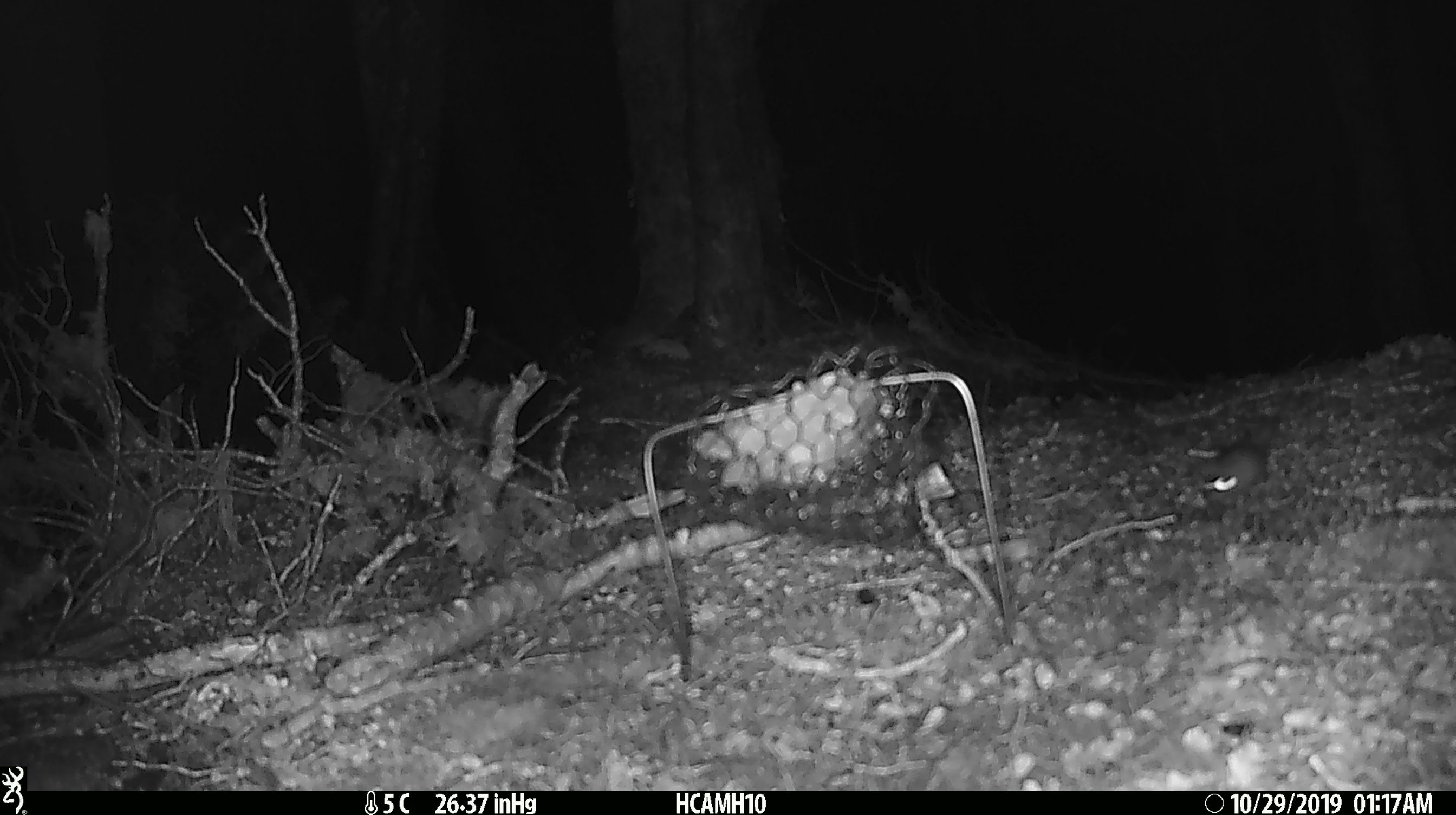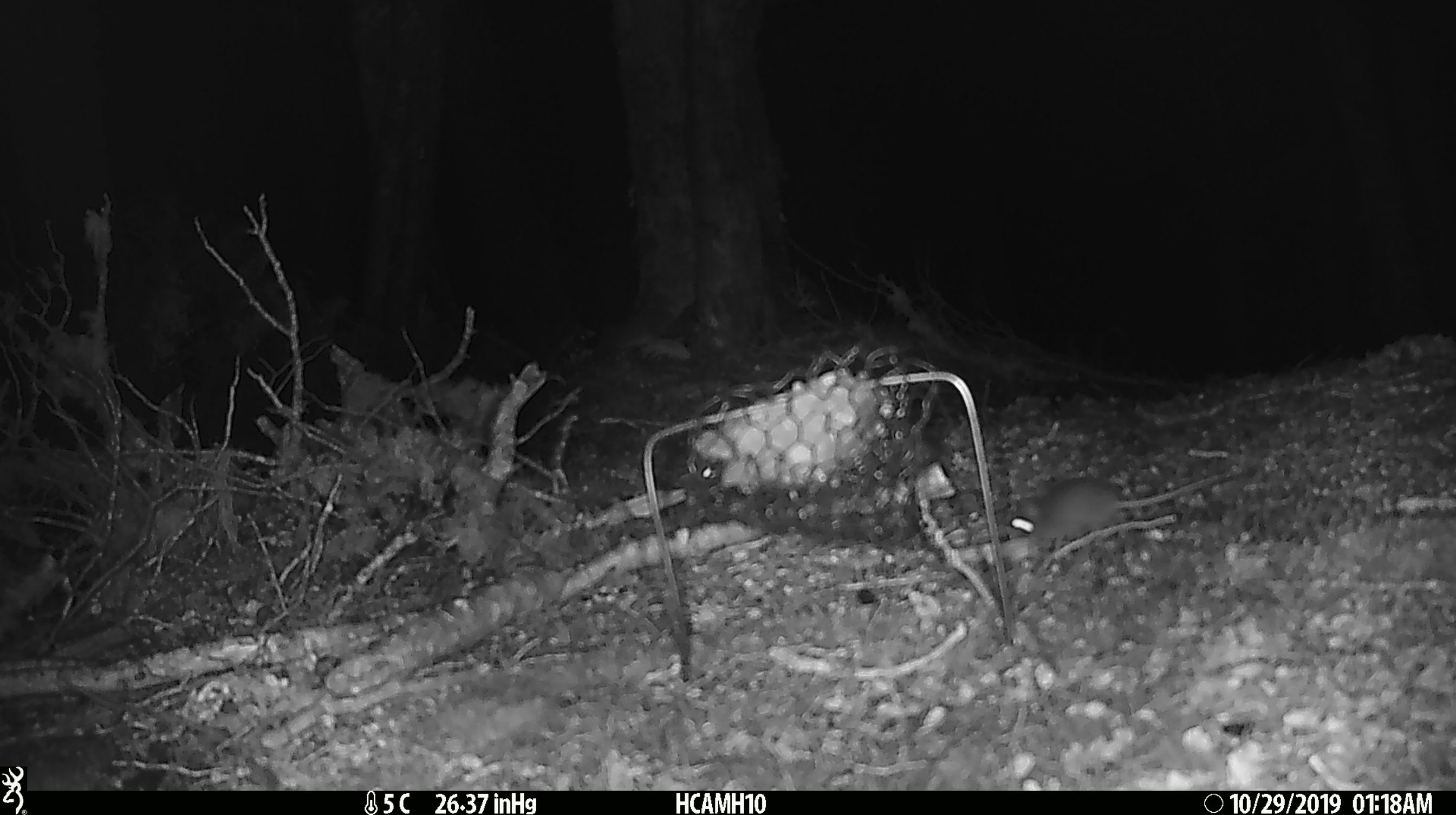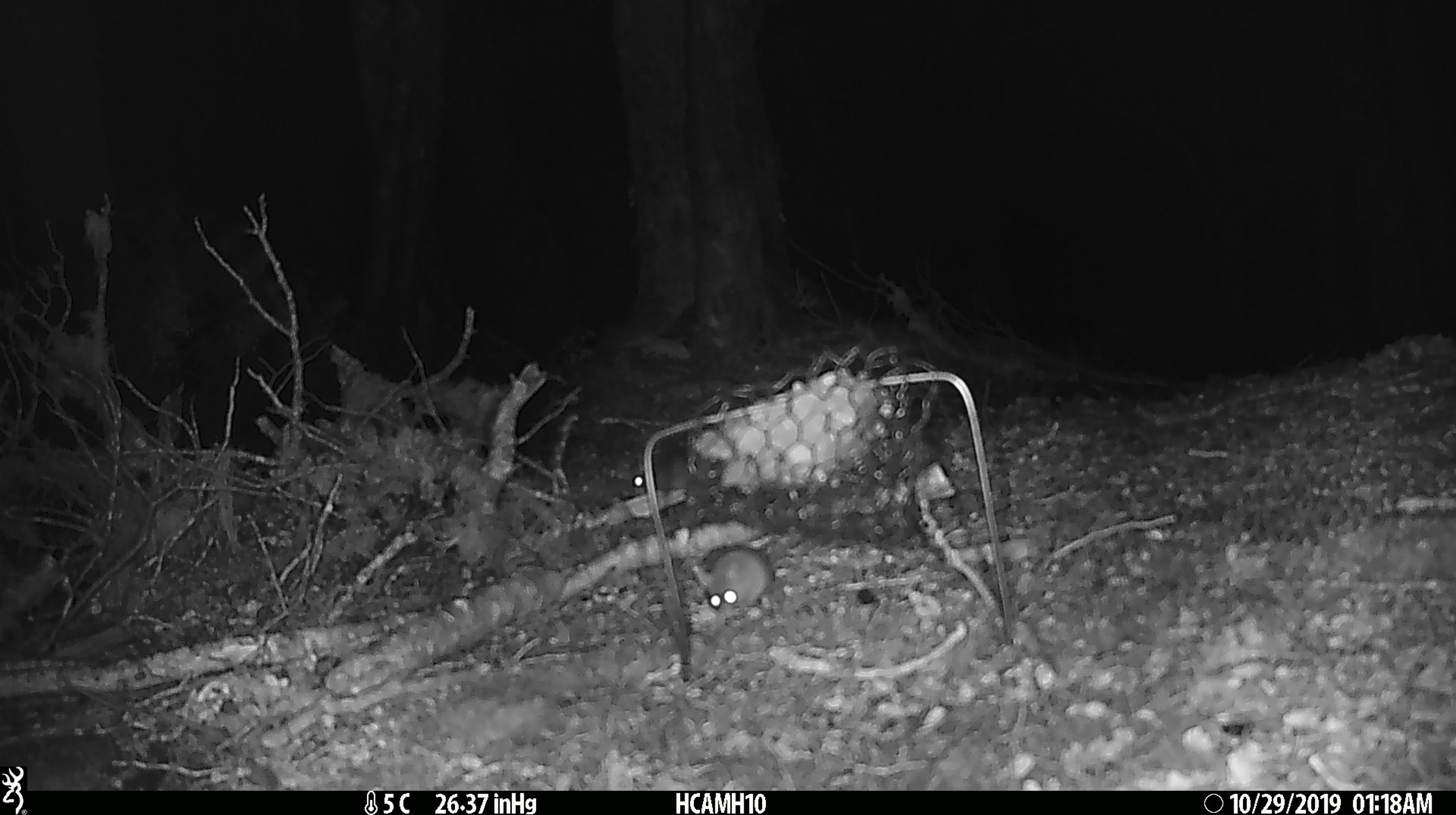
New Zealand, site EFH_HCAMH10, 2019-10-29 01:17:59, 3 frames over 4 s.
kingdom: Animalia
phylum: Chordata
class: Mammalia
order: Rodentia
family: Muridae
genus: Mus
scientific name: Mus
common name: mouse